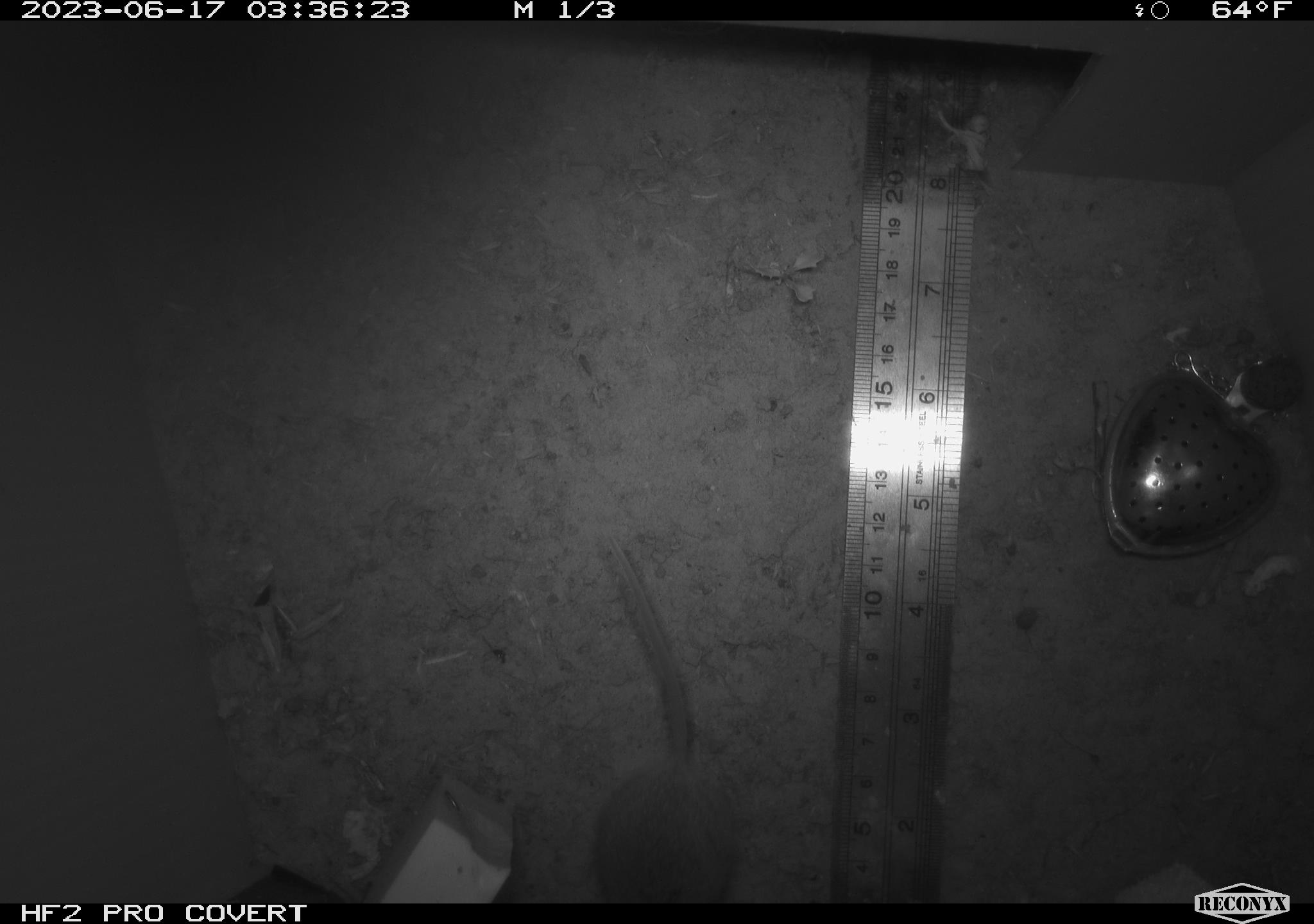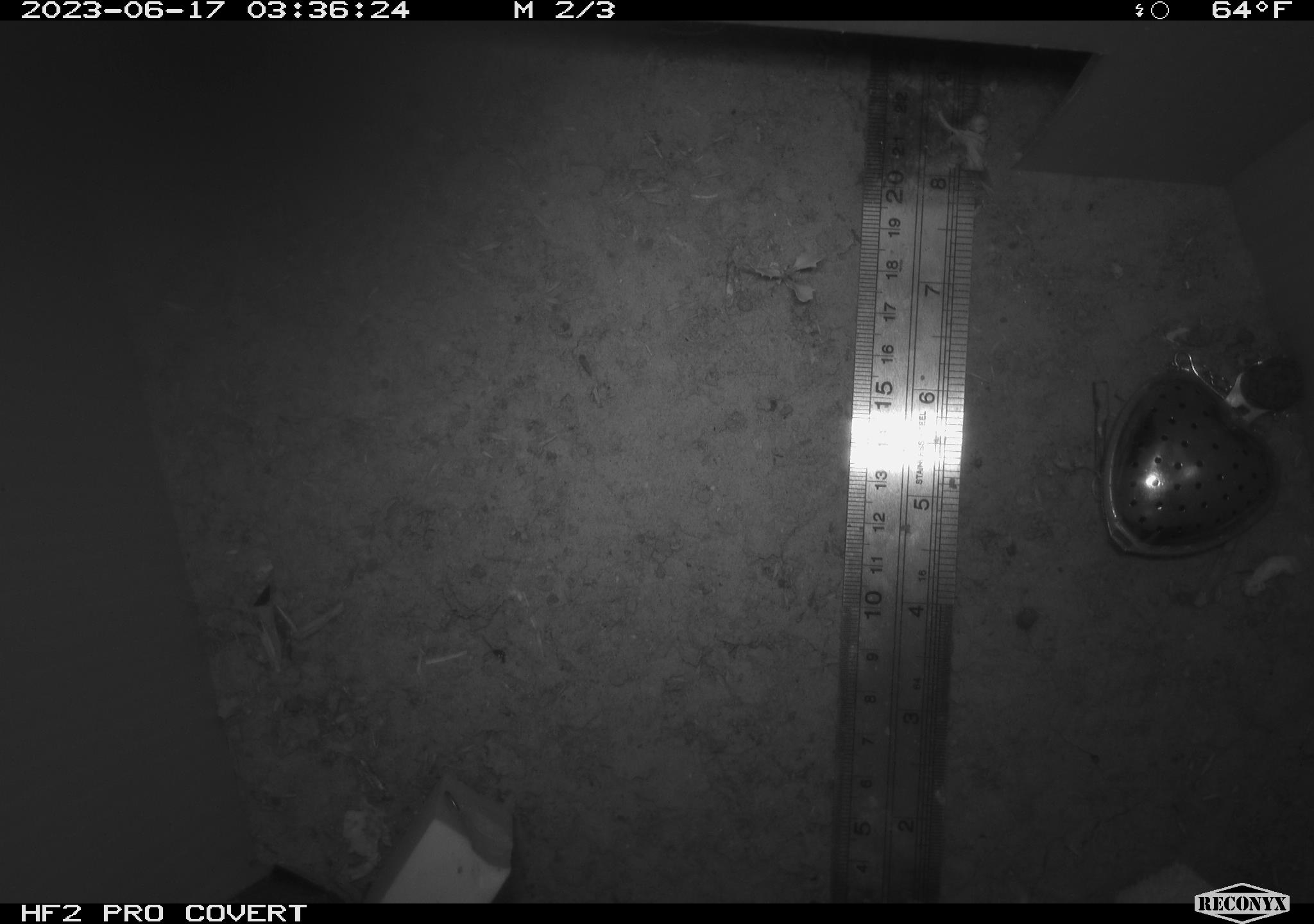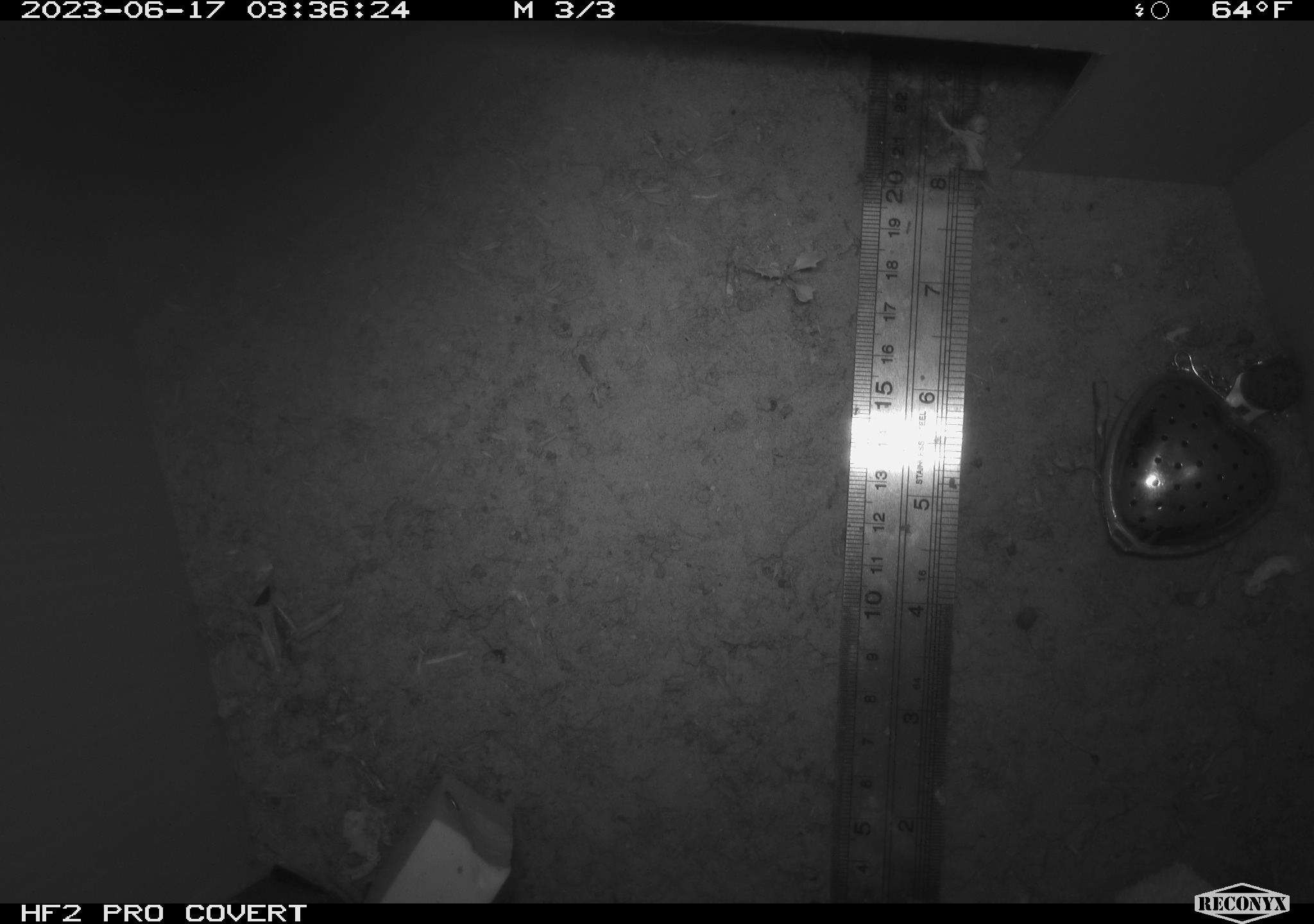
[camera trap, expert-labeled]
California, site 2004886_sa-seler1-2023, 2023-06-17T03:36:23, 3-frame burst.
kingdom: Animalia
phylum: Chordata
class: Mammalia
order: Rodentia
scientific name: Rodentia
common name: mouse species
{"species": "mouse species (Rodentia)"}